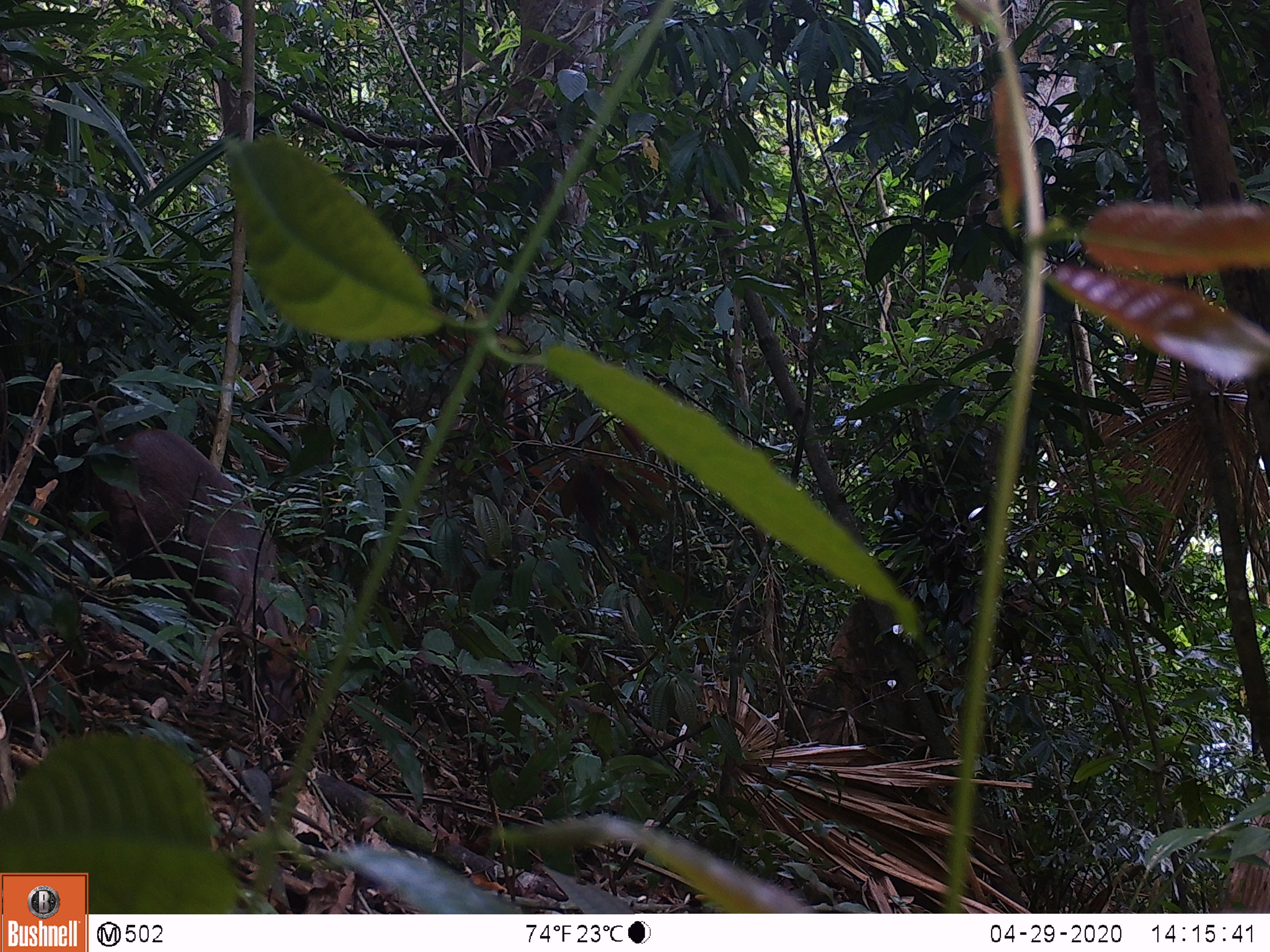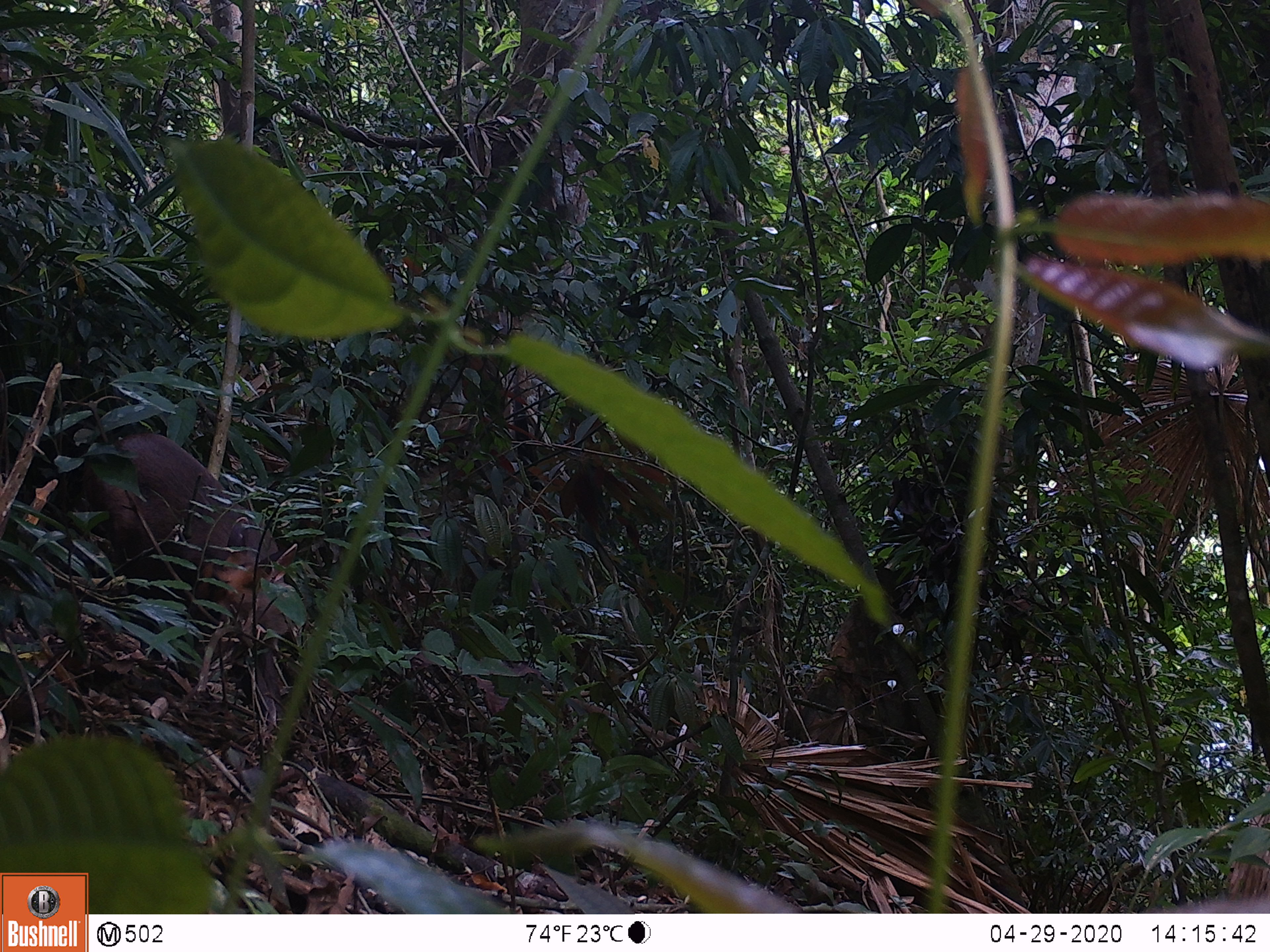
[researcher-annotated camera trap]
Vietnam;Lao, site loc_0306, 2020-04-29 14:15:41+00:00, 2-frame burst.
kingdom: Animalia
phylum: Chordata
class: Mammalia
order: Artiodactyla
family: Cervidae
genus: Muntiacus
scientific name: Muntiacus rooseveltorum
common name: roosevelt's muntjac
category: roosevelts muntjac group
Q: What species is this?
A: Roosevelts muntjac group (roosevelt's muntjac) (Muntiacus rooseveltorum).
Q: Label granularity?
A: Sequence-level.